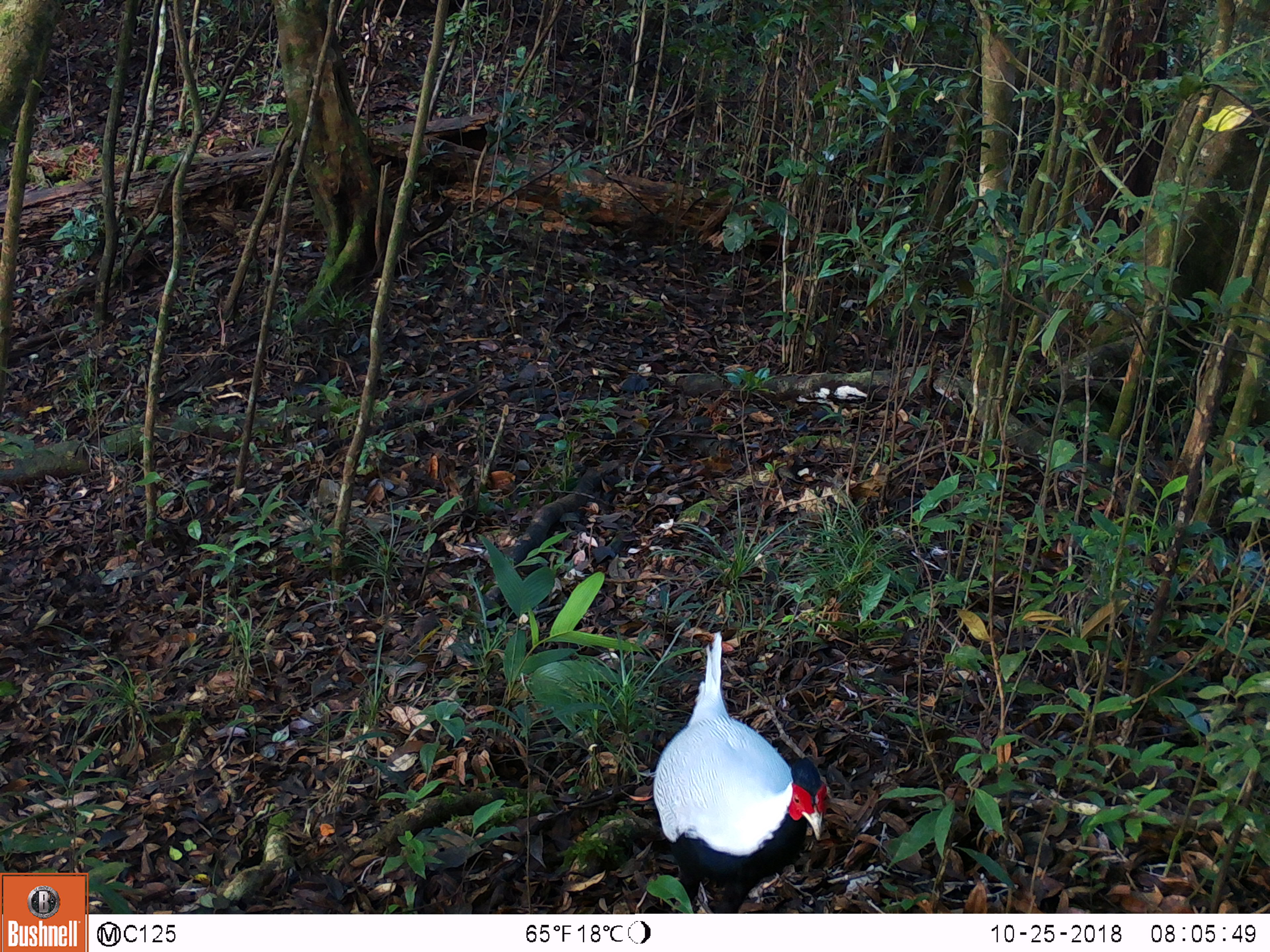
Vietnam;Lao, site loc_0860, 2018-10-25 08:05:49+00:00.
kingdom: Animalia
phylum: Chordata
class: Aves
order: Galliformes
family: Phasianidae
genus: Lophura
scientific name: Lophura nycthemera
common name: silver pheasant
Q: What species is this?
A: Silver pheasant (Lophura nycthemera).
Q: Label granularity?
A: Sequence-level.